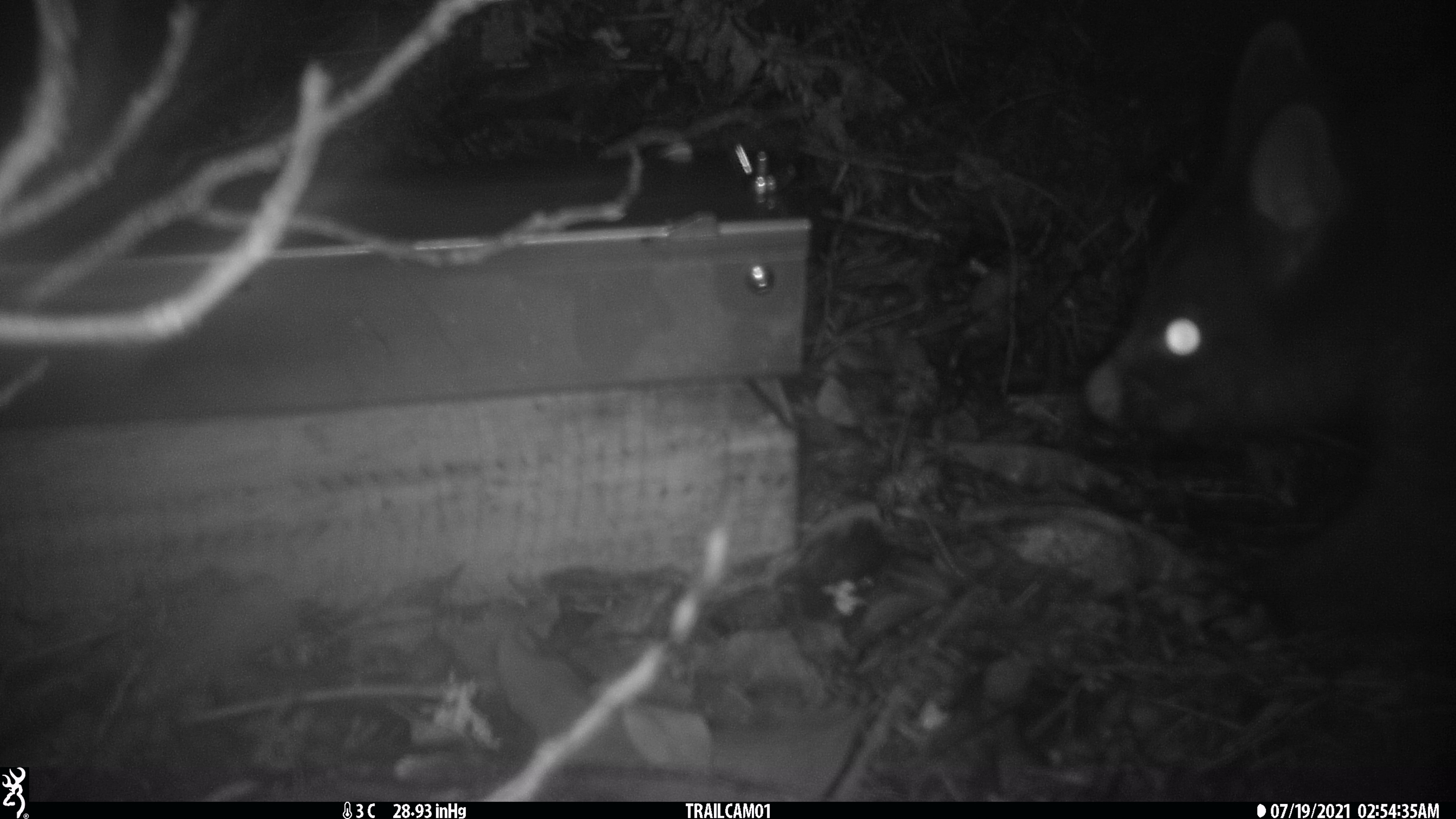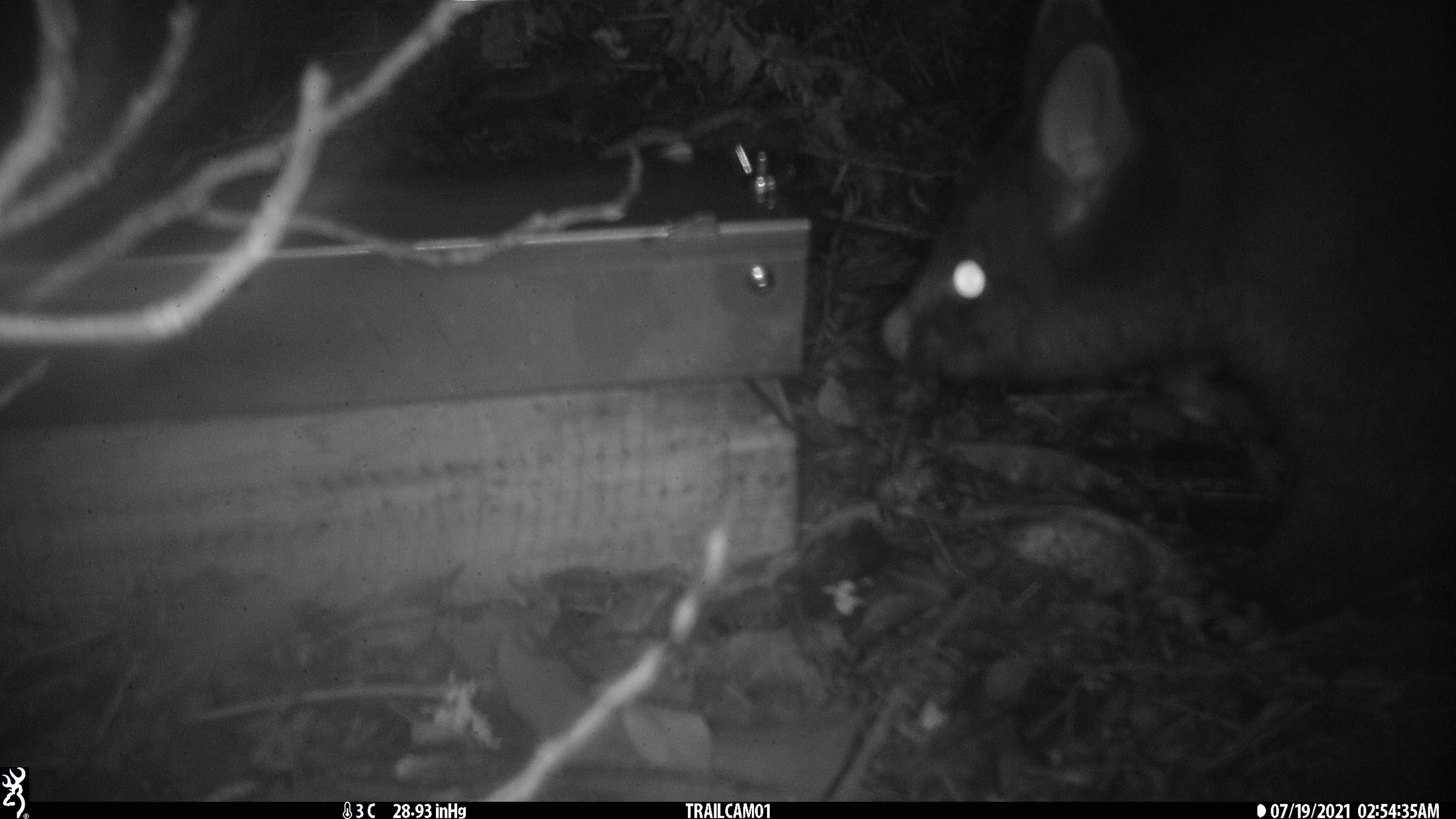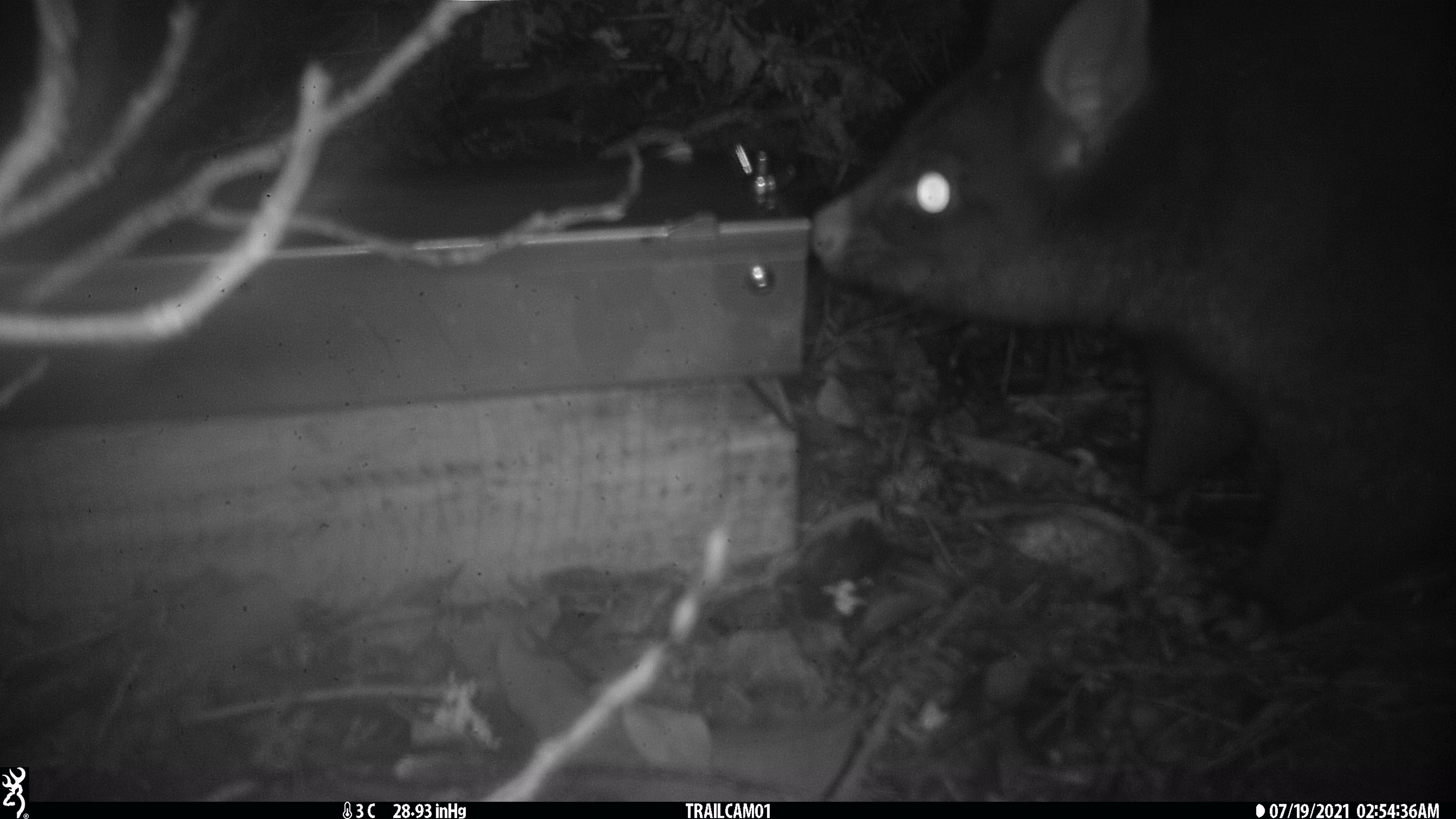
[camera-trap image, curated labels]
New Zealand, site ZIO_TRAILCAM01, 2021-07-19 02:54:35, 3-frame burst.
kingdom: Animalia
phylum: Chordata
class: Mammalia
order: Diprotodontia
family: Phalangeridae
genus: Trichosurus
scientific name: Trichosurus vulpecula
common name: common brushtail possum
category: possum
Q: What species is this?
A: Possum (common brushtail possum) (Trichosurus vulpecula).